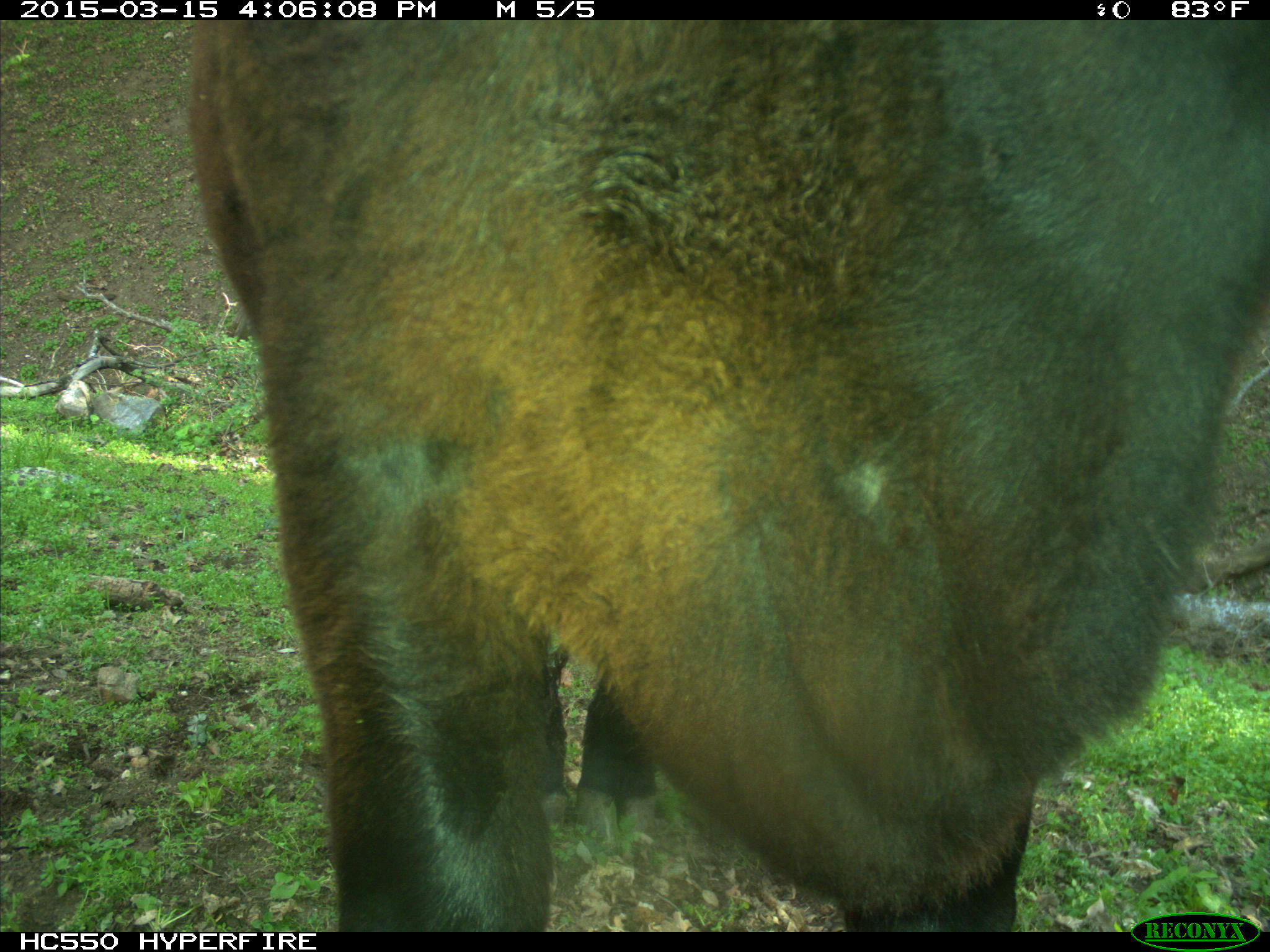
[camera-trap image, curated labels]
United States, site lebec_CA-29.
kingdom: Animalia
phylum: Chordata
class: Mammalia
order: Artiodactyla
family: Bovidae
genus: Bos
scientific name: Bos taurus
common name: domestic cow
Bos taurus (domestic cow).